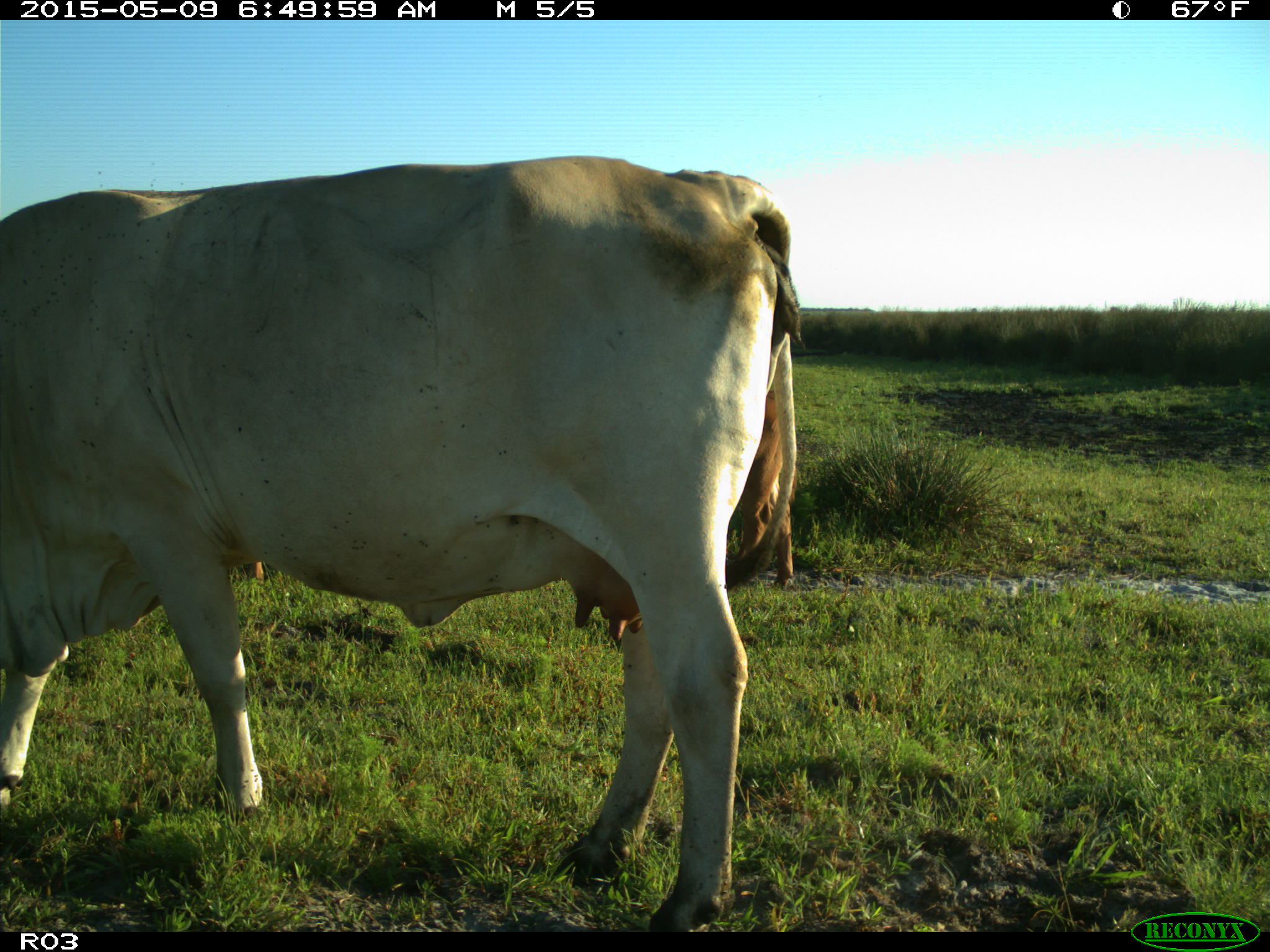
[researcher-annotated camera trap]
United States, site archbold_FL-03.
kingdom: Animalia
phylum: Chordata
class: Mammalia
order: Artiodactyla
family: Bovidae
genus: Bos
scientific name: Bos taurus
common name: domestic cow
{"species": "Bos taurus (domestic cow)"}